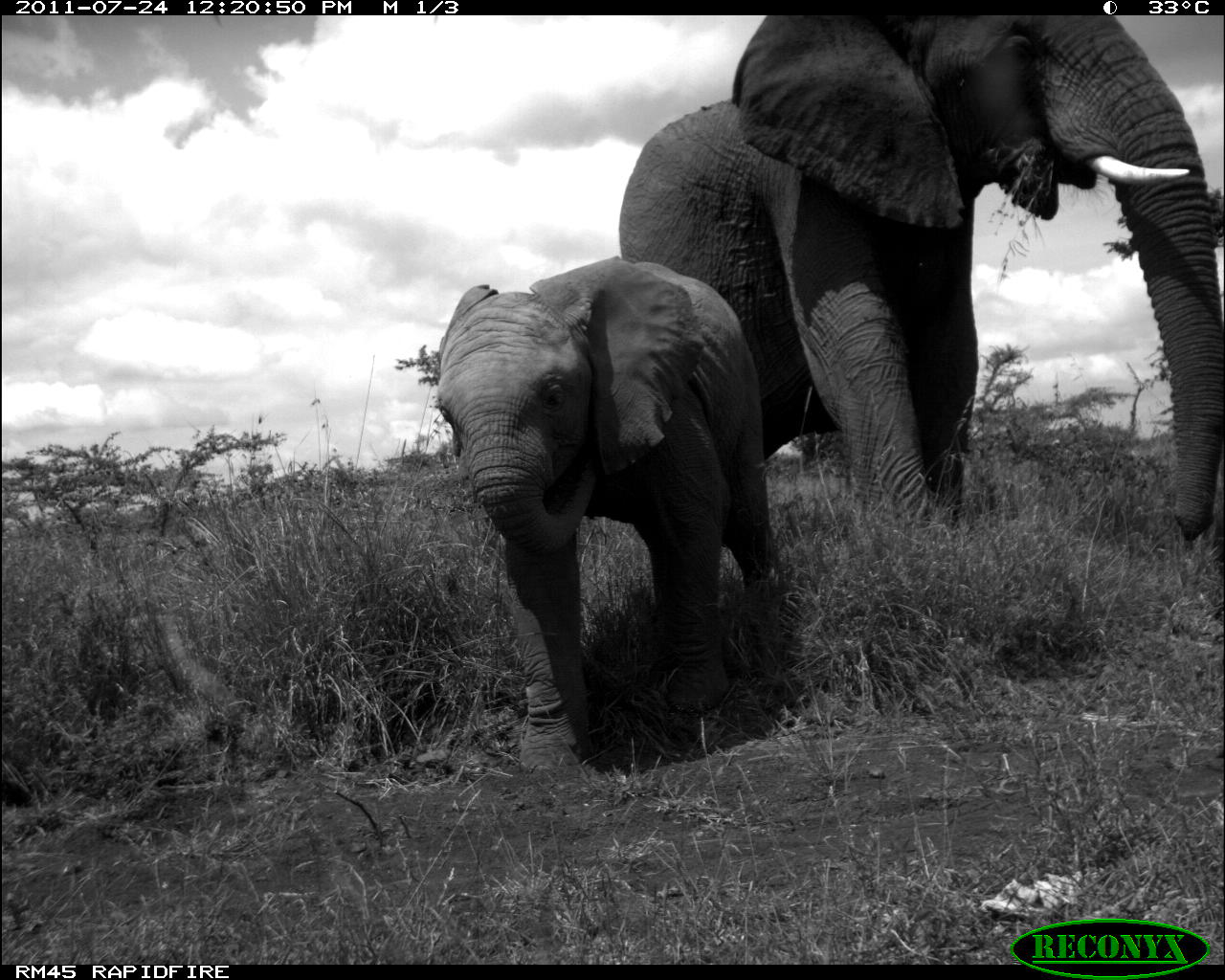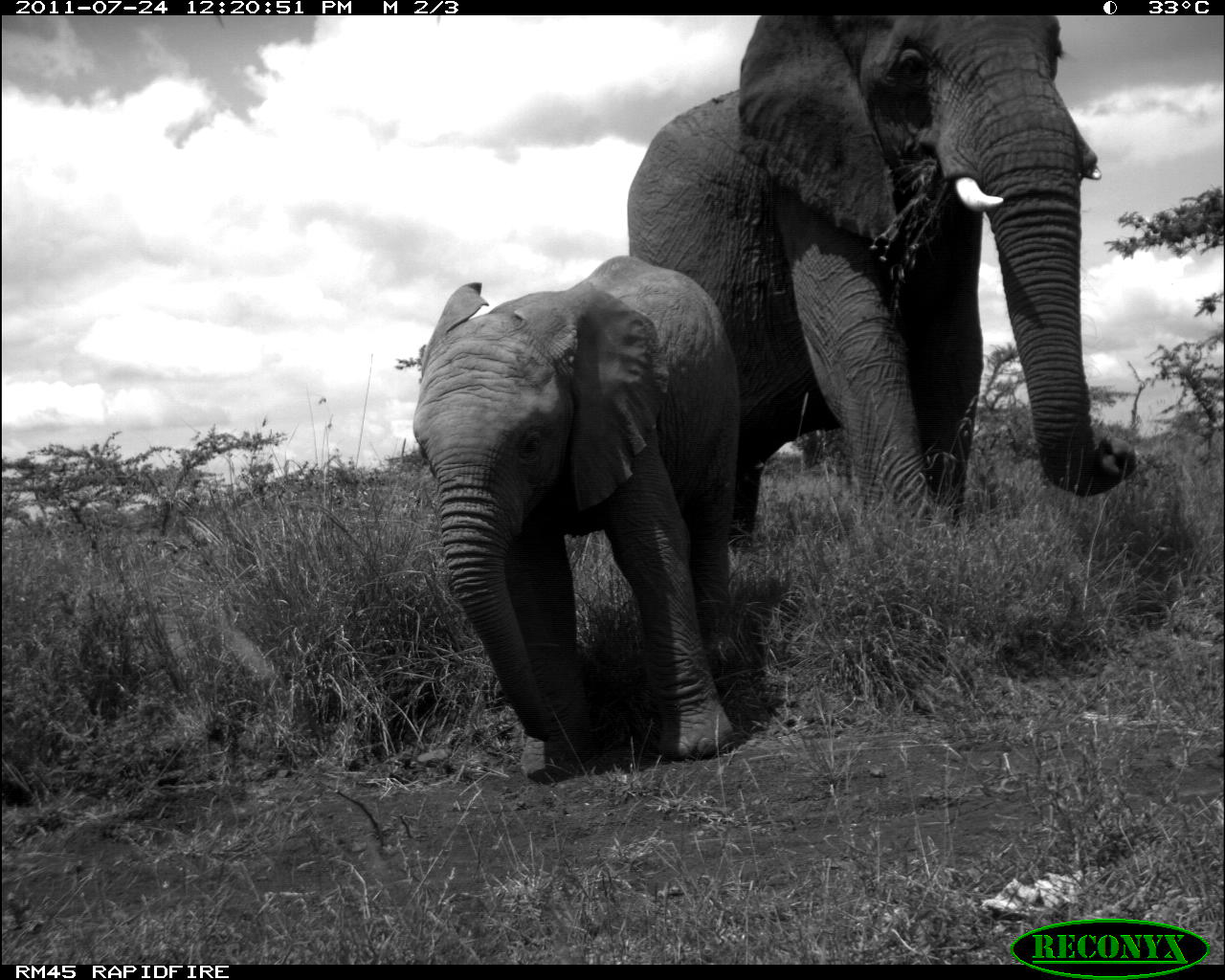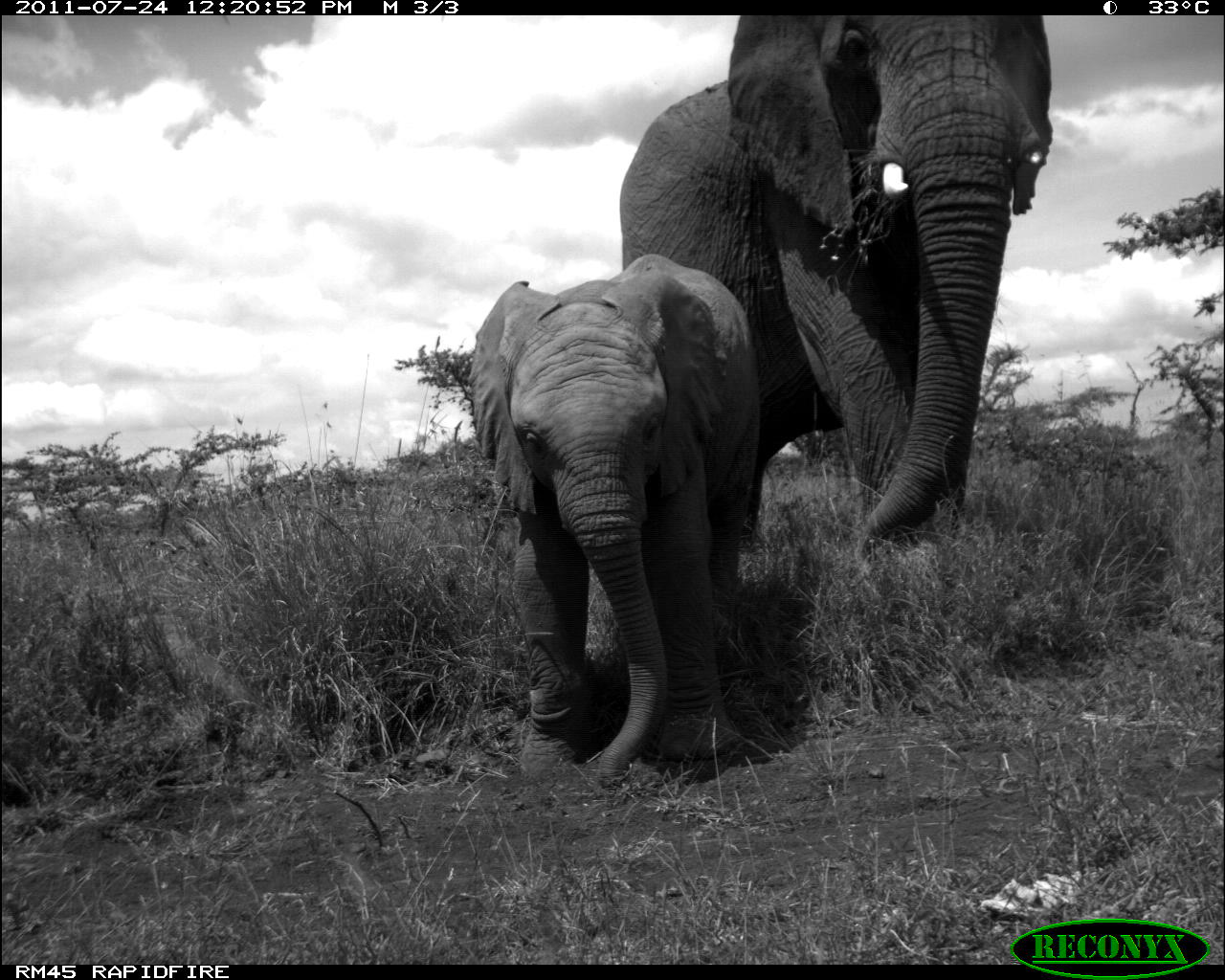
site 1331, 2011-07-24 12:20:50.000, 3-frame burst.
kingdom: Animalia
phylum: Chordata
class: Mammalia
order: Proboscidea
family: Elephantidae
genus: Loxodonta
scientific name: Loxodonta africana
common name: african bush elephant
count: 2